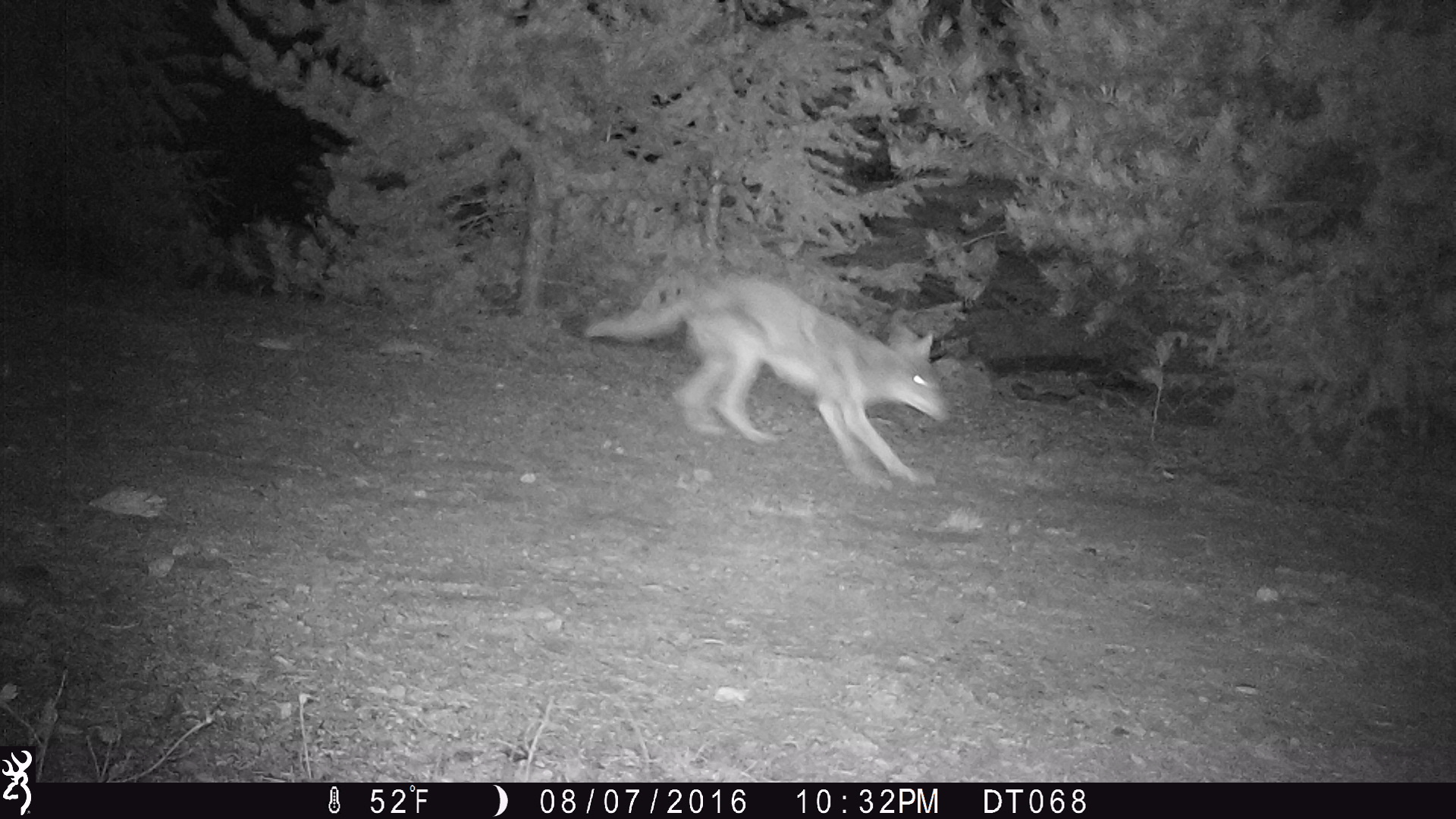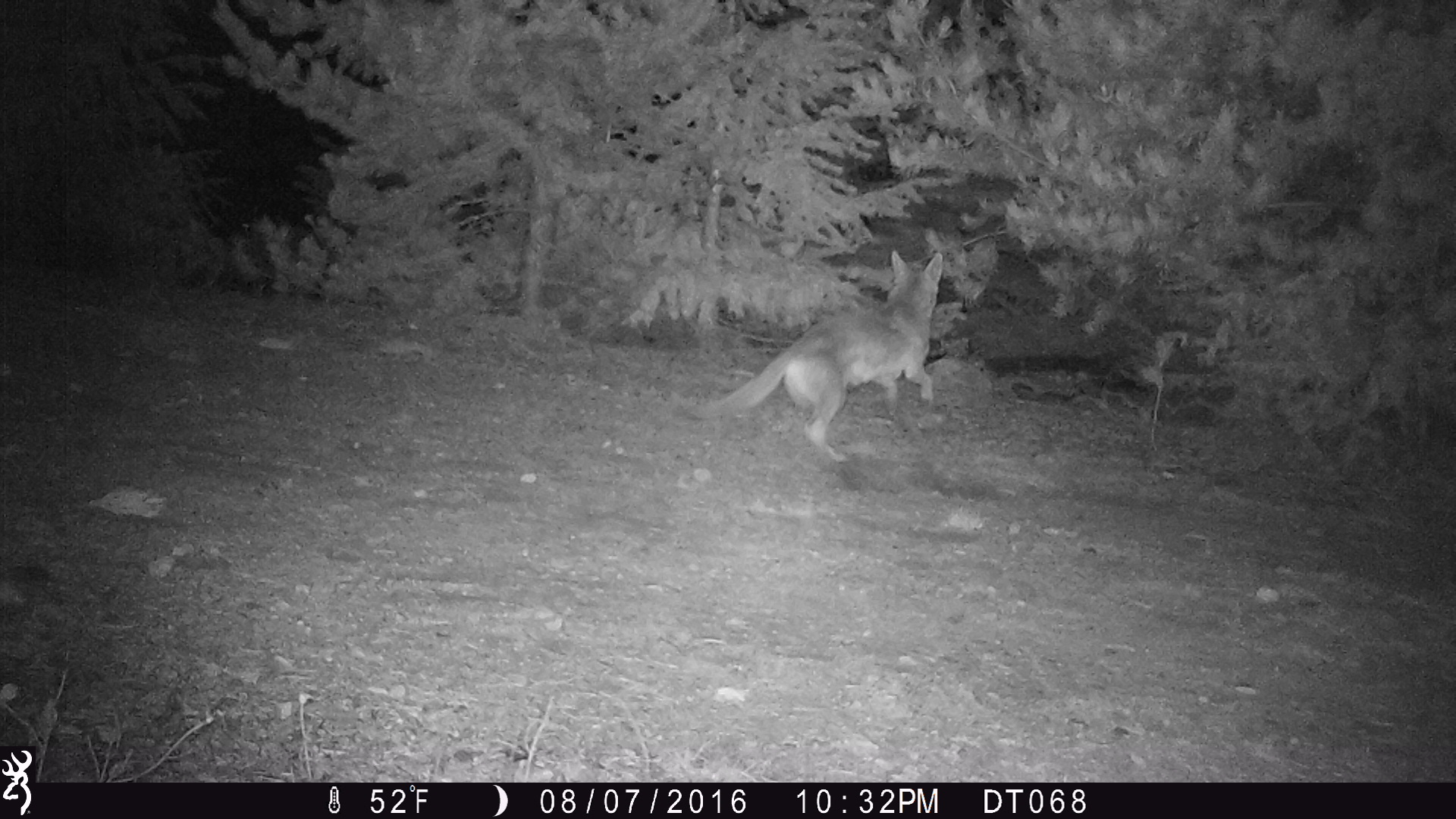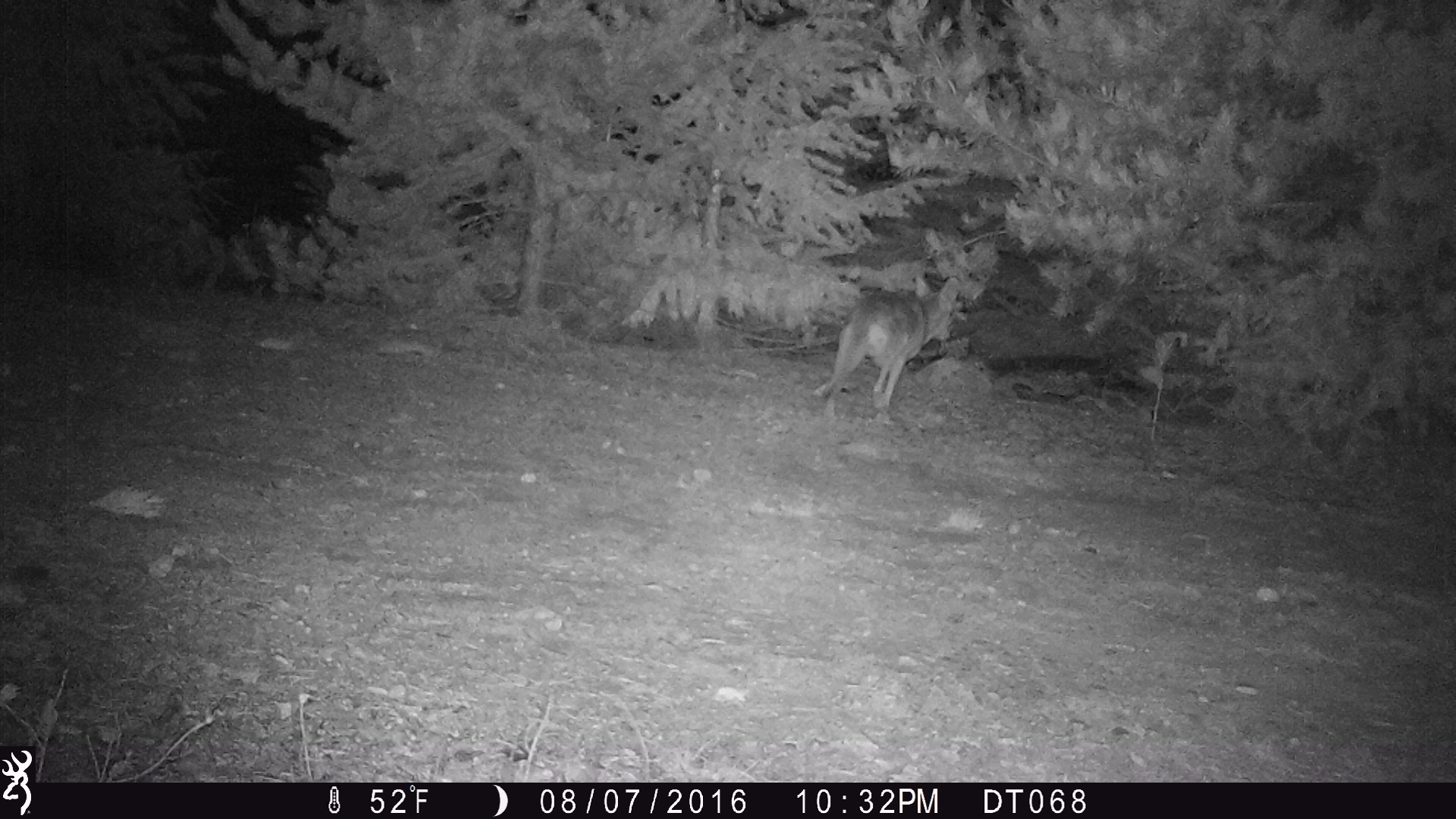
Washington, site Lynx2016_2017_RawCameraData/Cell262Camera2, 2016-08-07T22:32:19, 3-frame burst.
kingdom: Animalia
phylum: Chordata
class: Mammalia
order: Carnivora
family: Canidae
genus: Canis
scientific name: Canis latrans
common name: coyote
Canis latrans (coyote). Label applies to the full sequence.